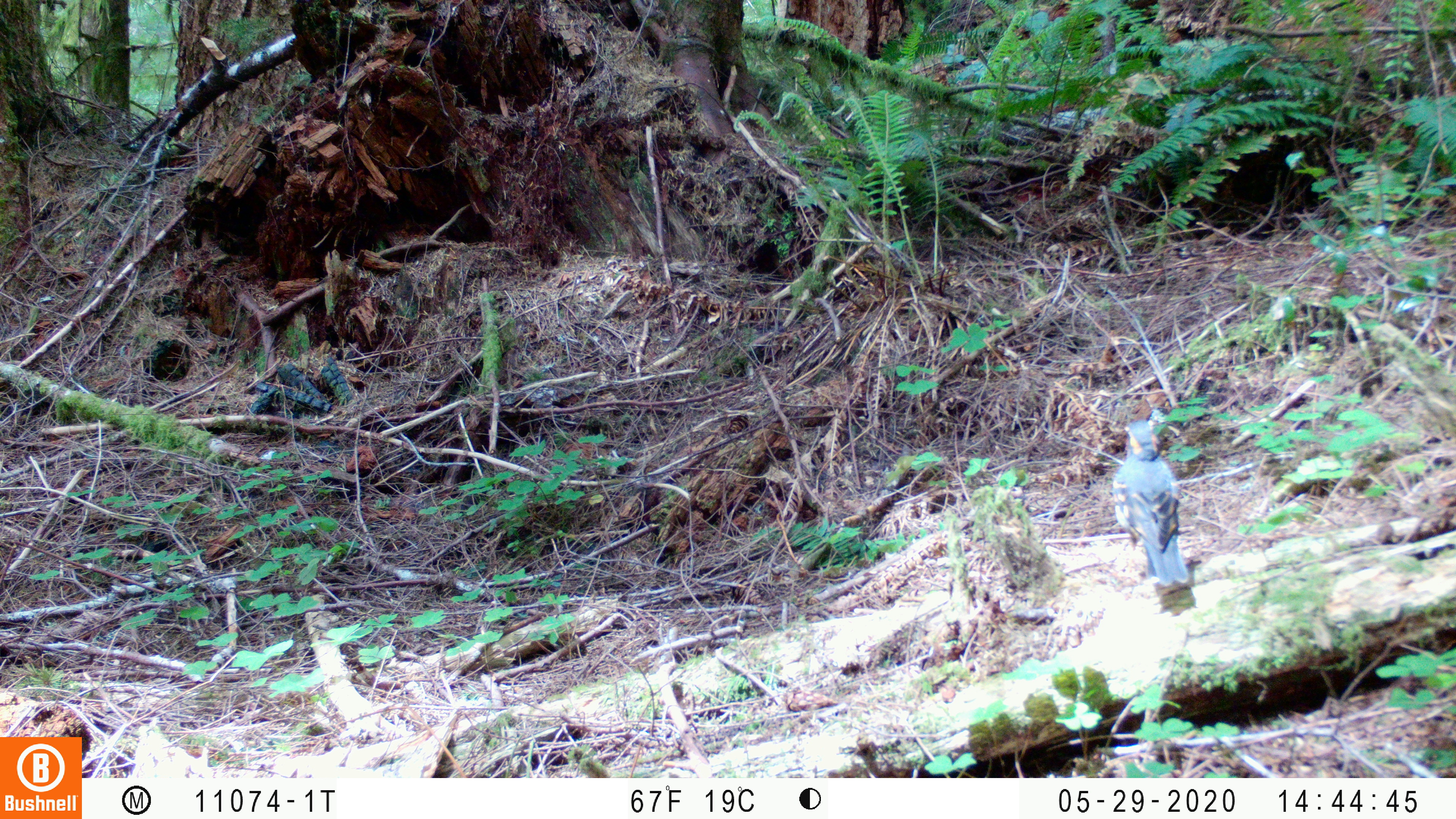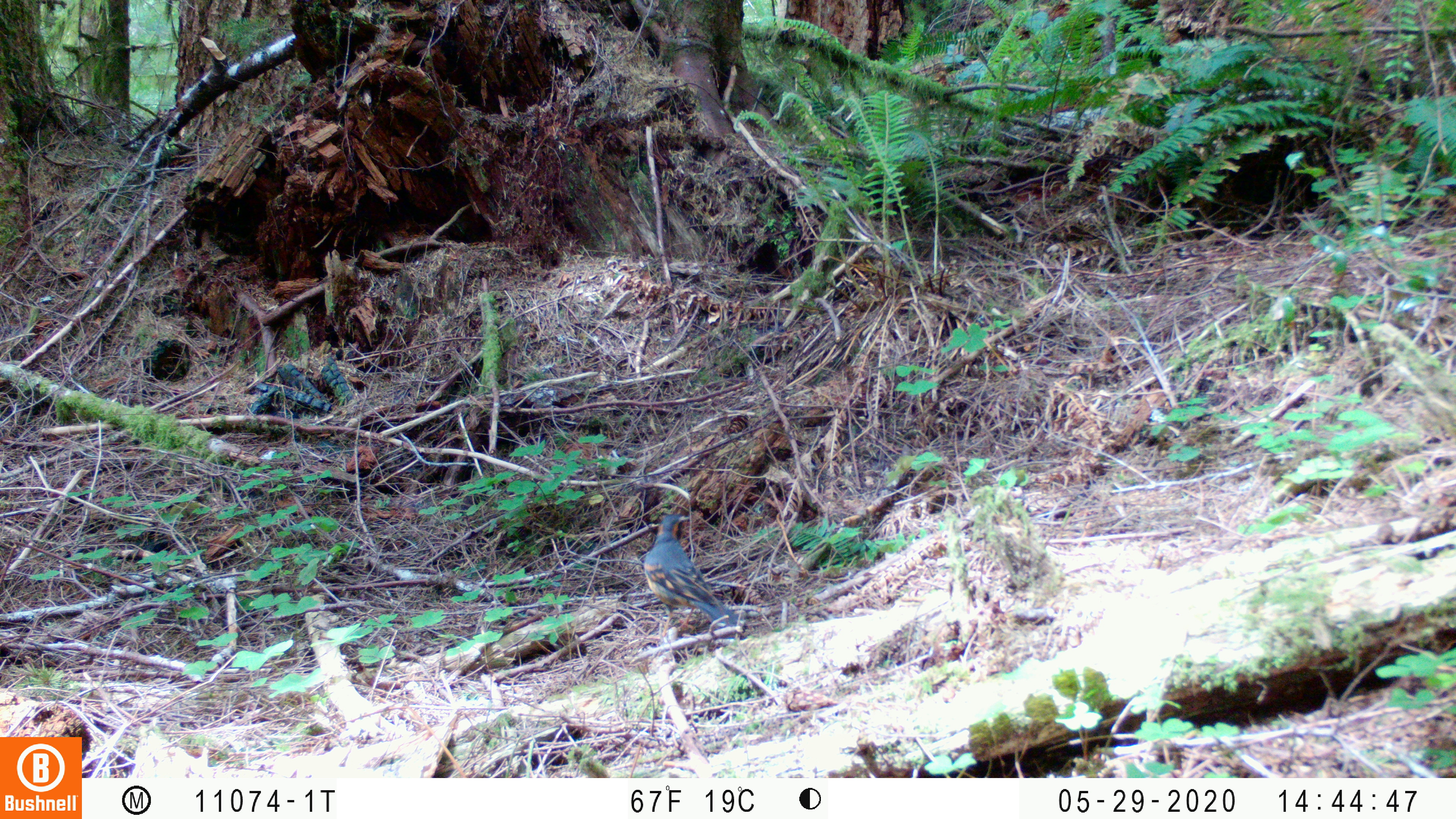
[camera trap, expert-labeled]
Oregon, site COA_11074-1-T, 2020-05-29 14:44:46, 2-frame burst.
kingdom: Animalia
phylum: Chordata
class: Aves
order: Passeriformes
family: Turdidae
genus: Ixoreus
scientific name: Ixoreus naevius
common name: varied thrush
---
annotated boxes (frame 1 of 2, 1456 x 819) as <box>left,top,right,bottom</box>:
varied thrush: <box>1106,420,1191,592</box>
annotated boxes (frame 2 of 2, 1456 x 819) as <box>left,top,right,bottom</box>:
varied thrush: <box>635,509,735,622</box>